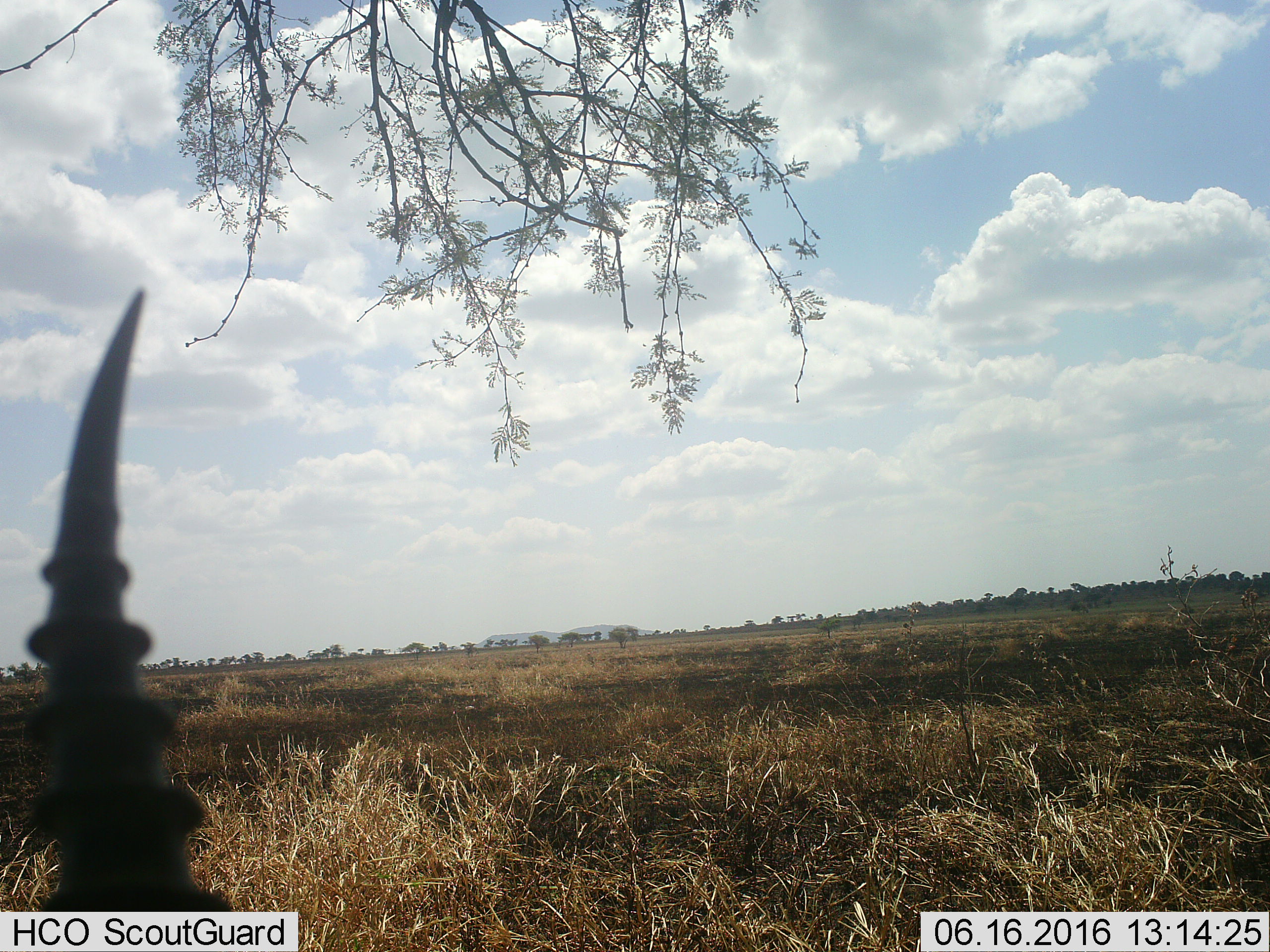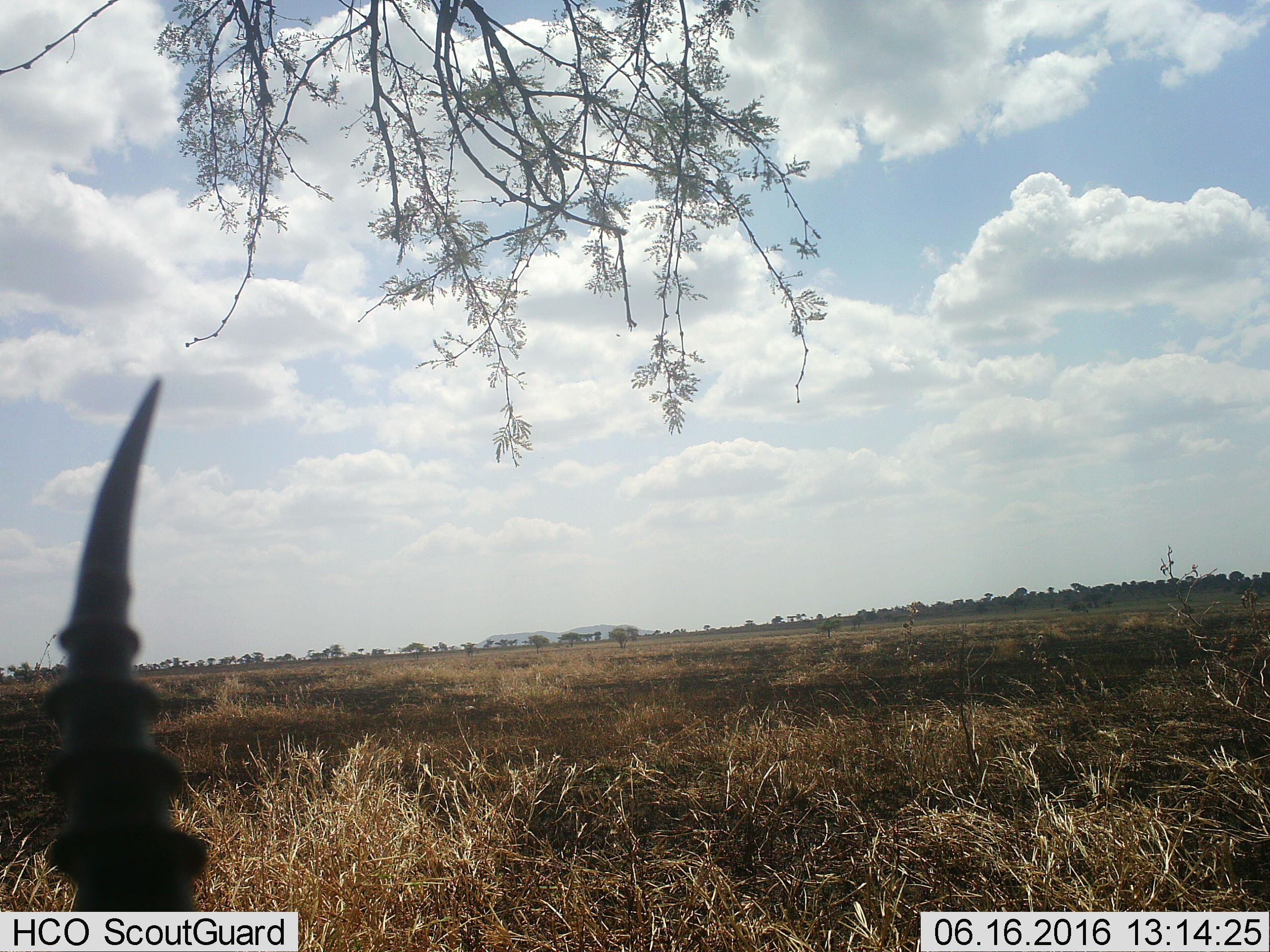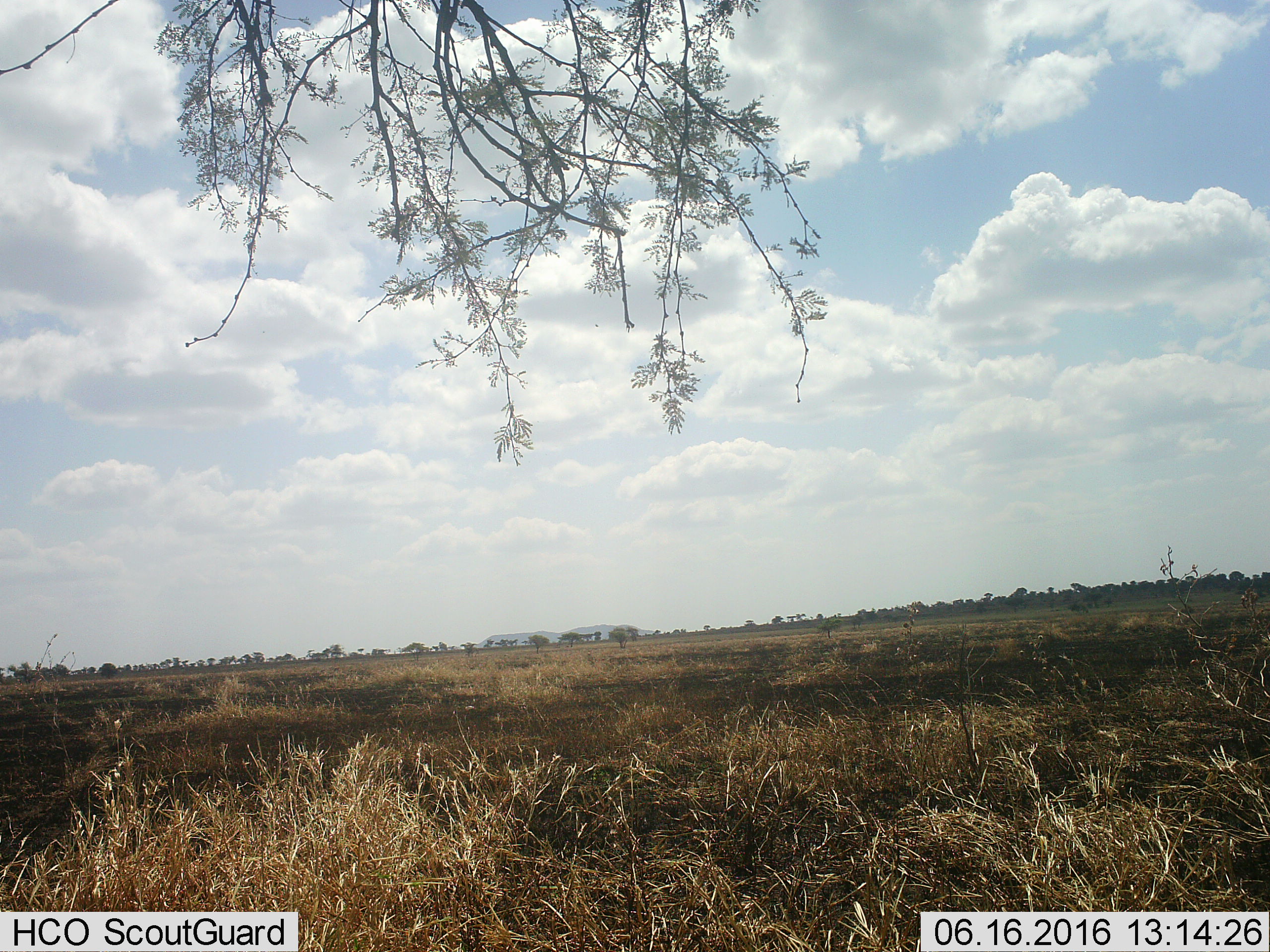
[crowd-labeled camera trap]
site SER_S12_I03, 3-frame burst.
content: unidentified animal